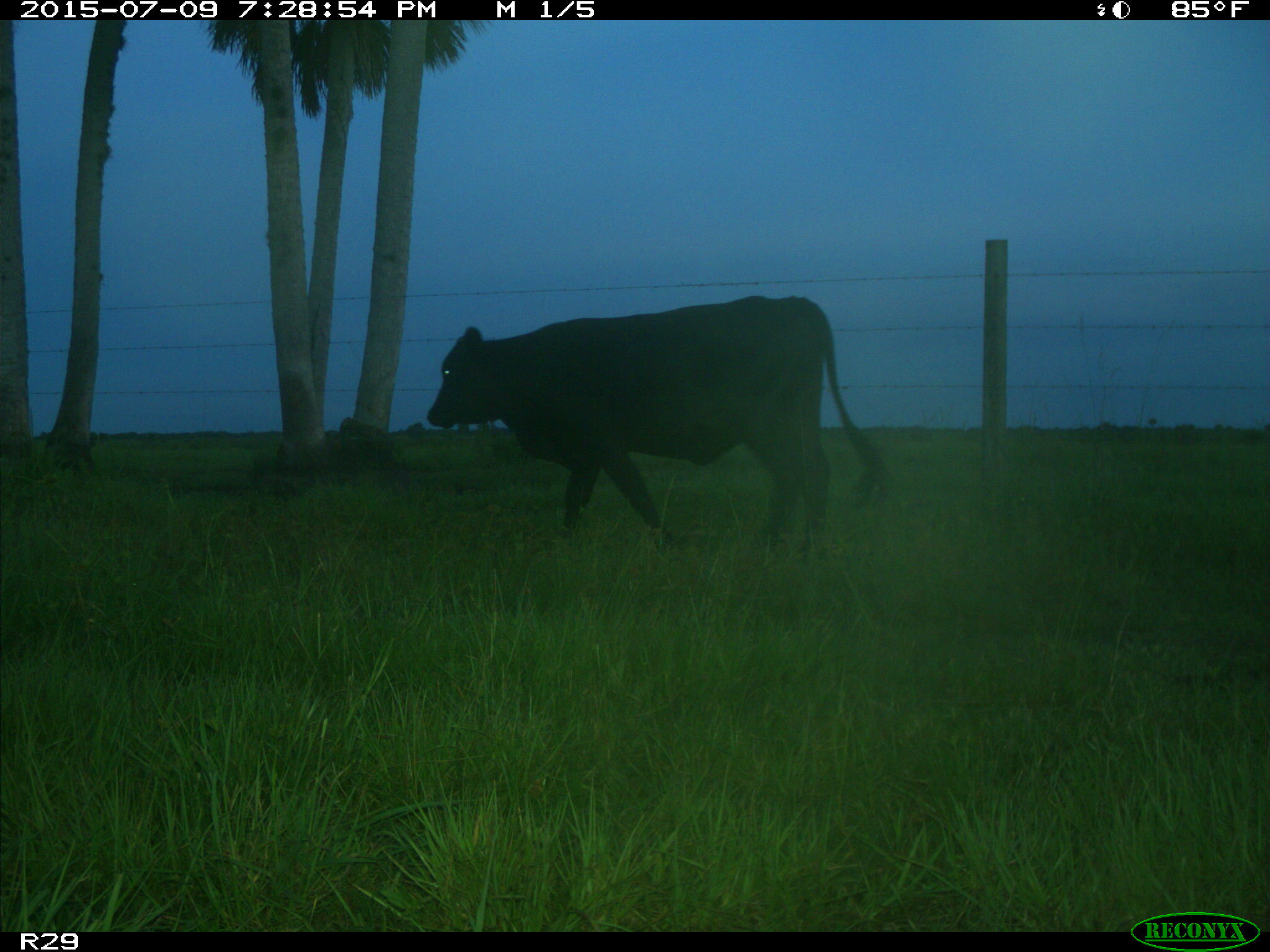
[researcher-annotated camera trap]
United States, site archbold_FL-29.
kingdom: Animalia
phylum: Chordata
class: Mammalia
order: Artiodactyla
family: Bovidae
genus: Bos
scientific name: Bos taurus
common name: domestic cow